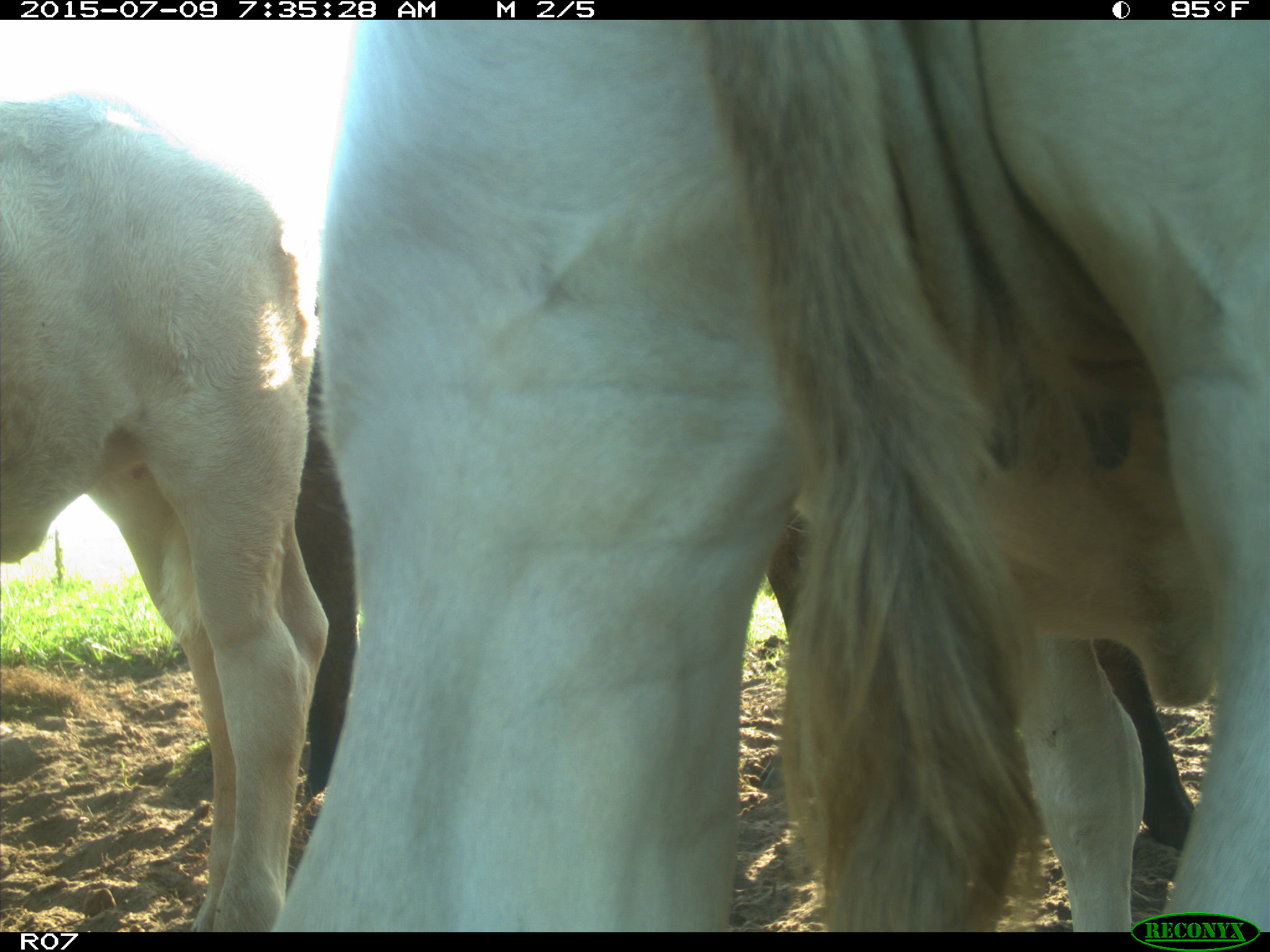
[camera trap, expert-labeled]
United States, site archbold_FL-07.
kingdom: Animalia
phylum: Chordata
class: Mammalia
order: Artiodactyla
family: Bovidae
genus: Bos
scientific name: Bos taurus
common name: domestic cow